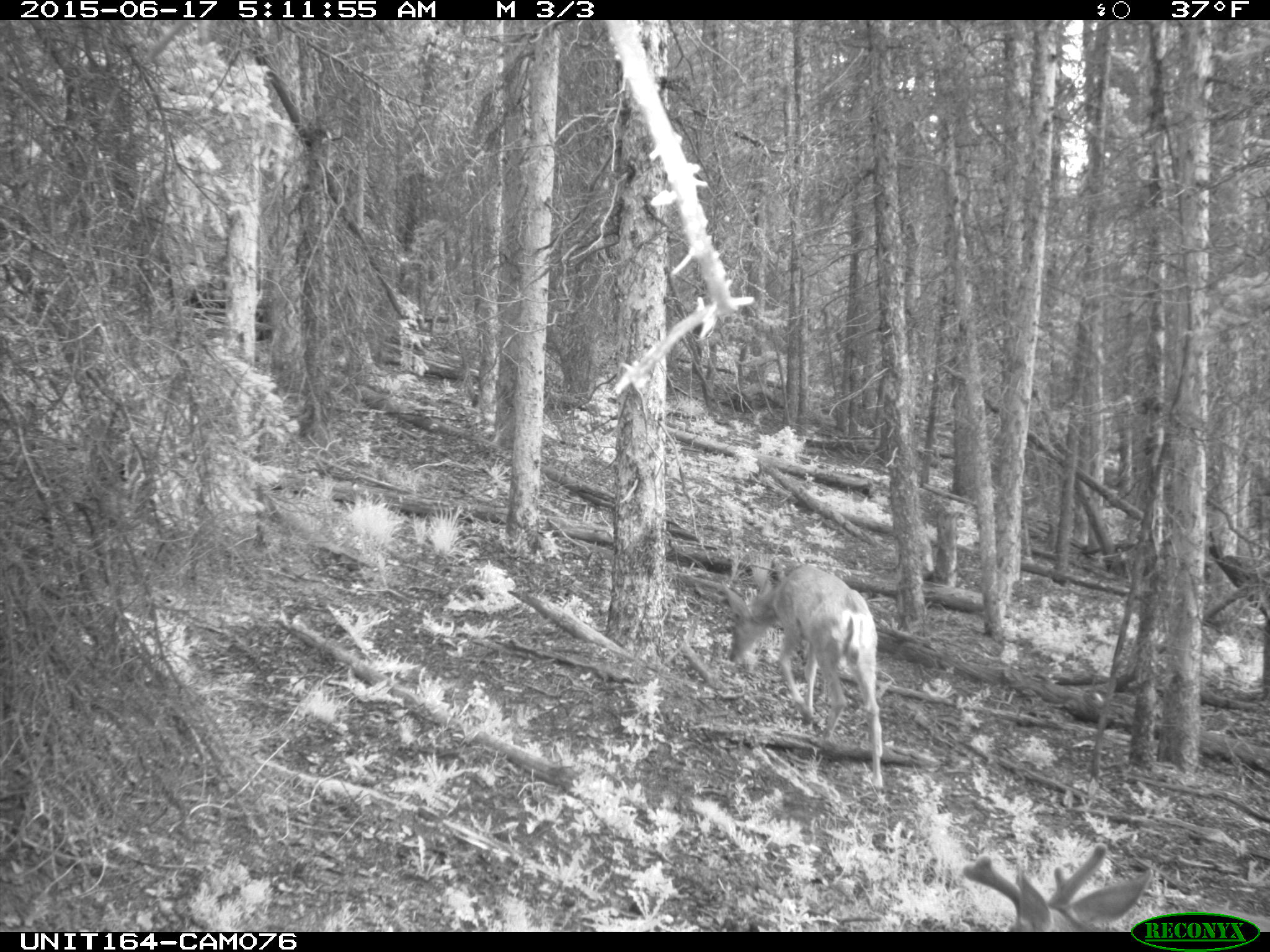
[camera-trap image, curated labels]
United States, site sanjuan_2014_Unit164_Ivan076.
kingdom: Animalia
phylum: Chordata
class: Mammalia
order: Artiodactyla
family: Cervidae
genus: Odocoileus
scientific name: Odocoileus hemionus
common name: mule deer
Odocoileus hemionus (mule deer).